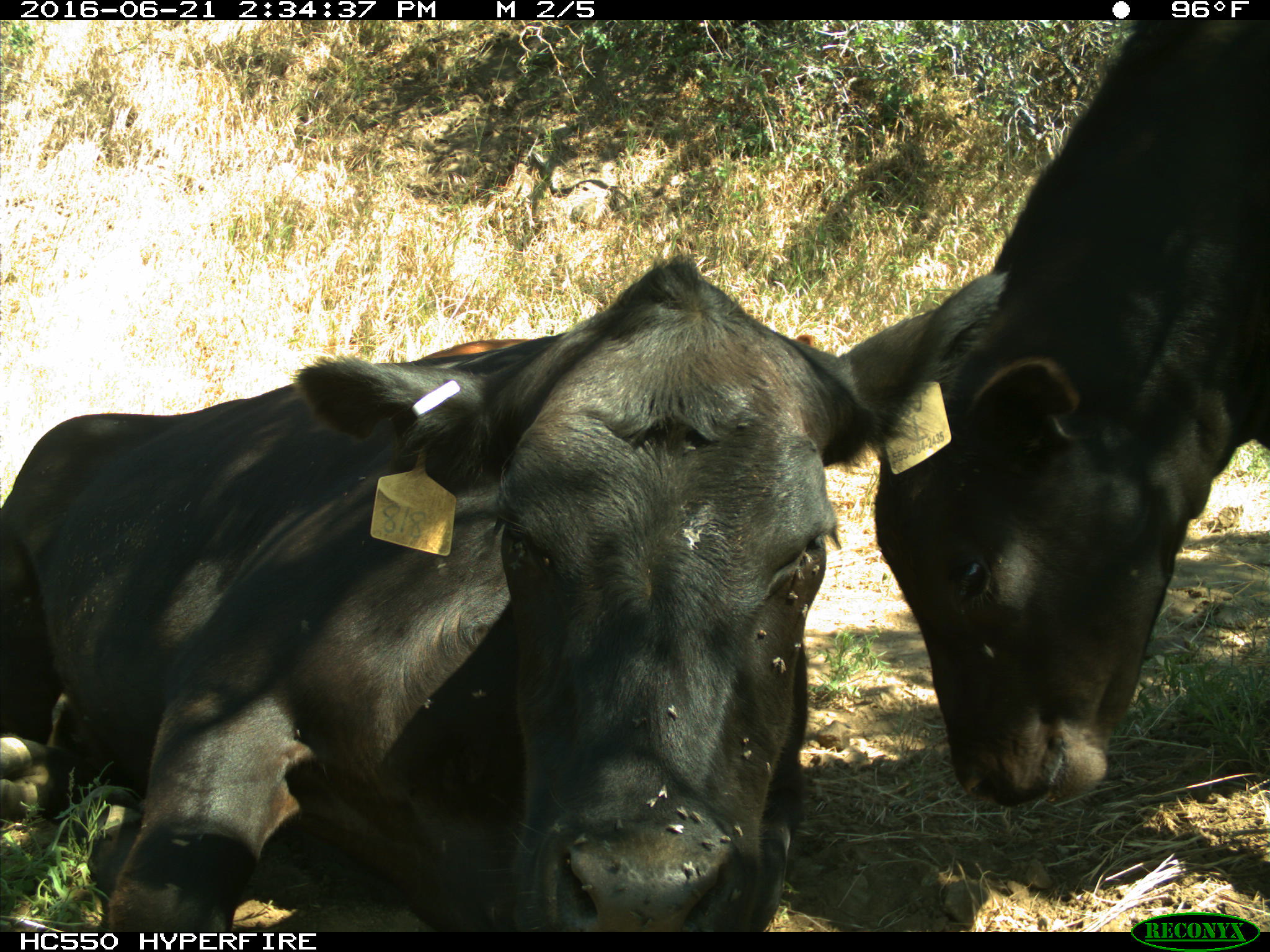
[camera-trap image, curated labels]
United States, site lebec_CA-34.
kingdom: Animalia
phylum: Chordata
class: Mammalia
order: Artiodactyla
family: Bovidae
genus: Bos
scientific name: Bos taurus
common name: domestic cow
Bos taurus (domestic cow).